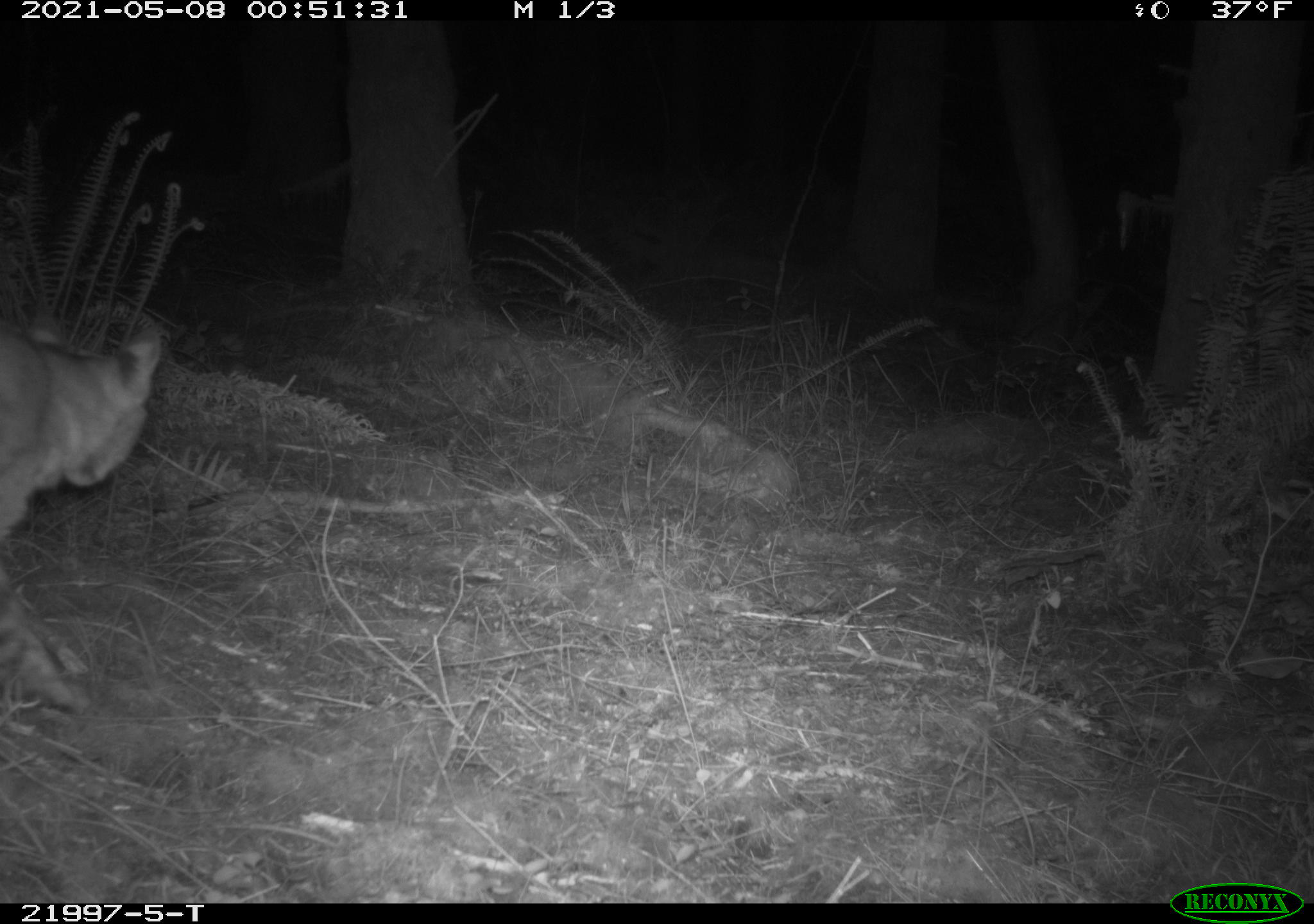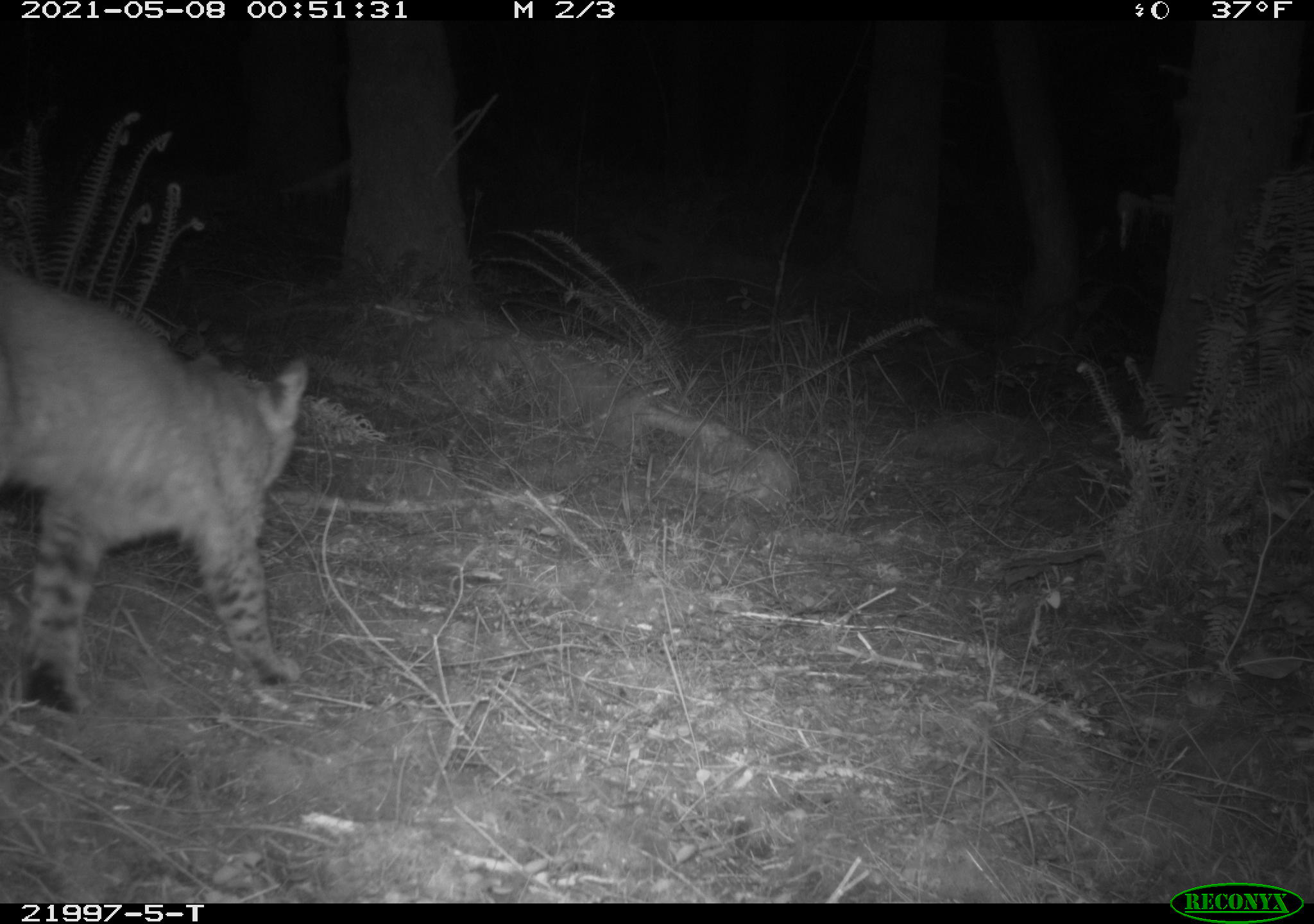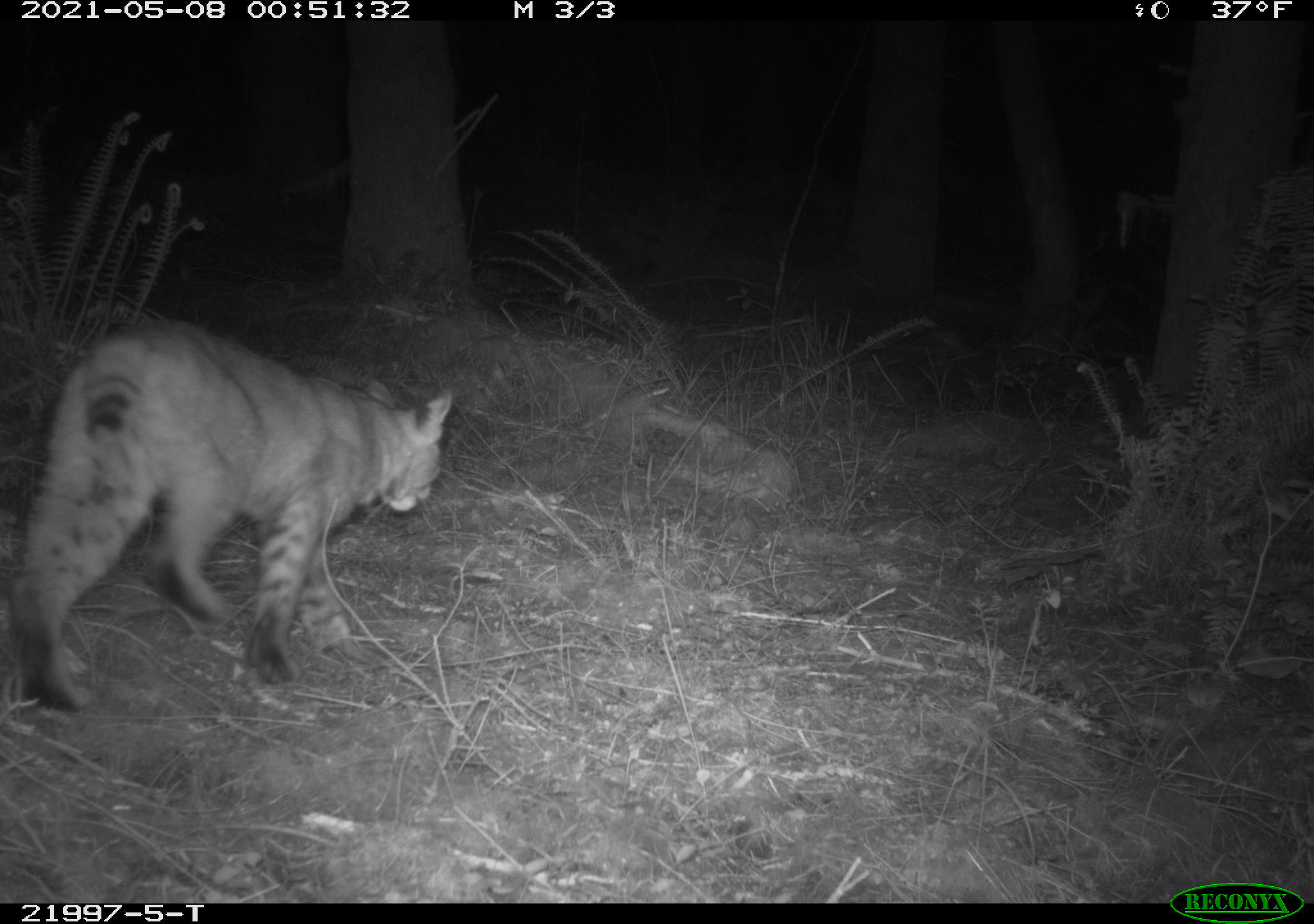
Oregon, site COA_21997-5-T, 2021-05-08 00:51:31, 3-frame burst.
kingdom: Animalia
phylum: Chordata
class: Mammalia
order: Carnivora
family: Felidae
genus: Lynx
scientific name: Lynx rufus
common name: bobcat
Bobcat (Lynx rufus).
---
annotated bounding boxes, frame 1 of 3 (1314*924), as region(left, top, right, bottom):
bobcat: region(1, 288, 186, 731)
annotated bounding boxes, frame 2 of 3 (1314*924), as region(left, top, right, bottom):
bobcat: region(1, 250, 362, 741)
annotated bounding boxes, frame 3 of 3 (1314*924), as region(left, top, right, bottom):
bobcat: region(1, 300, 473, 718)